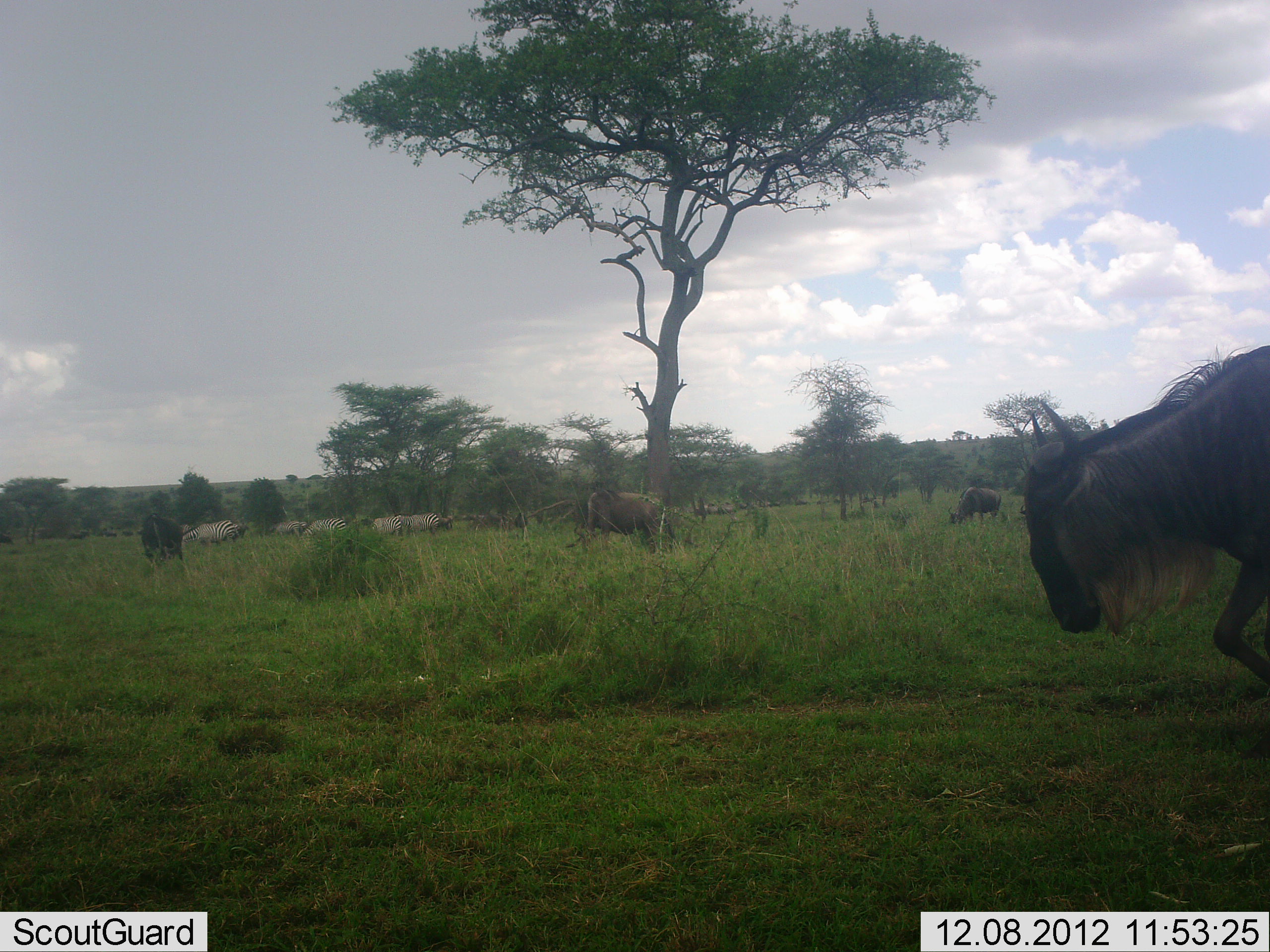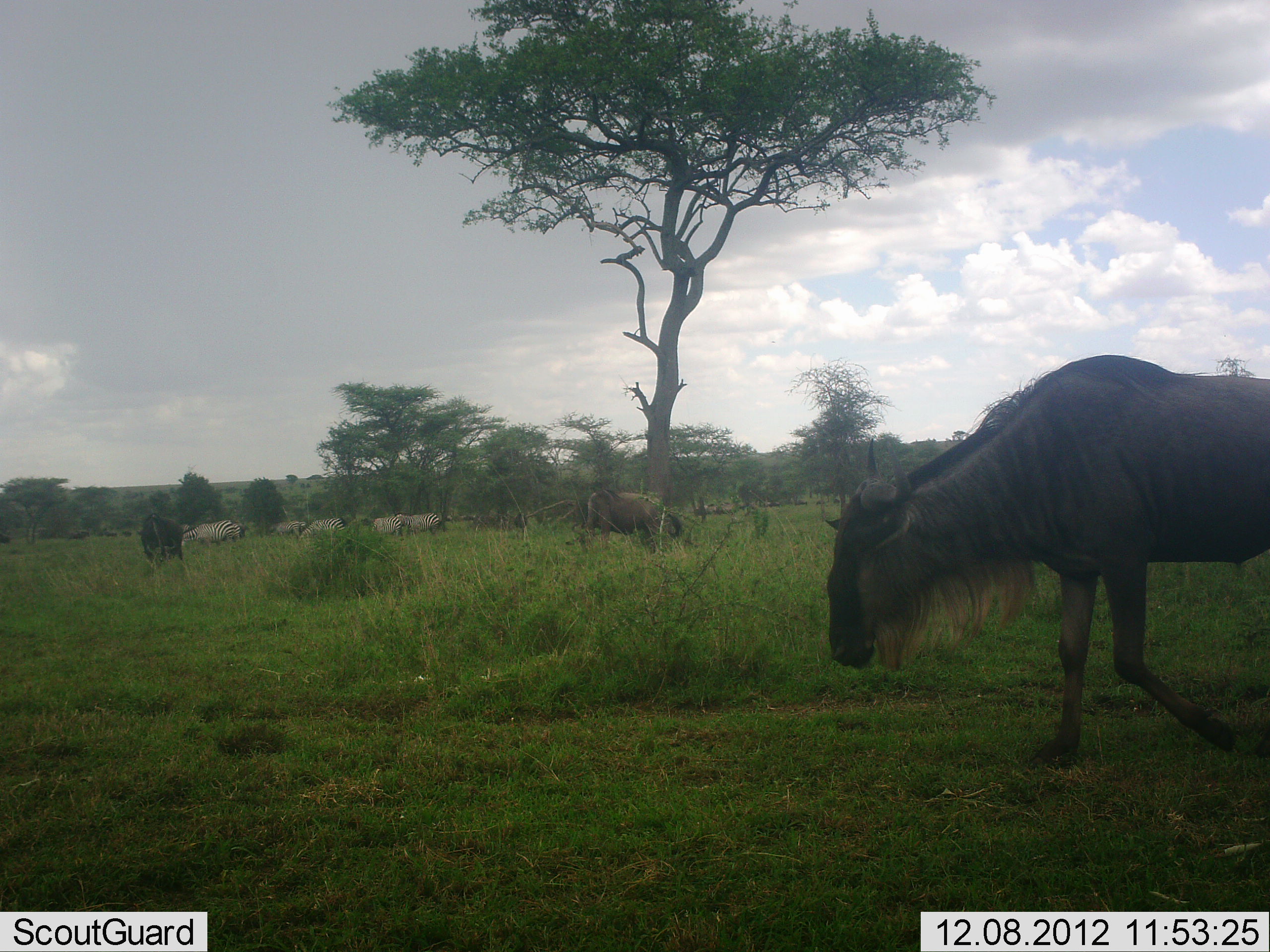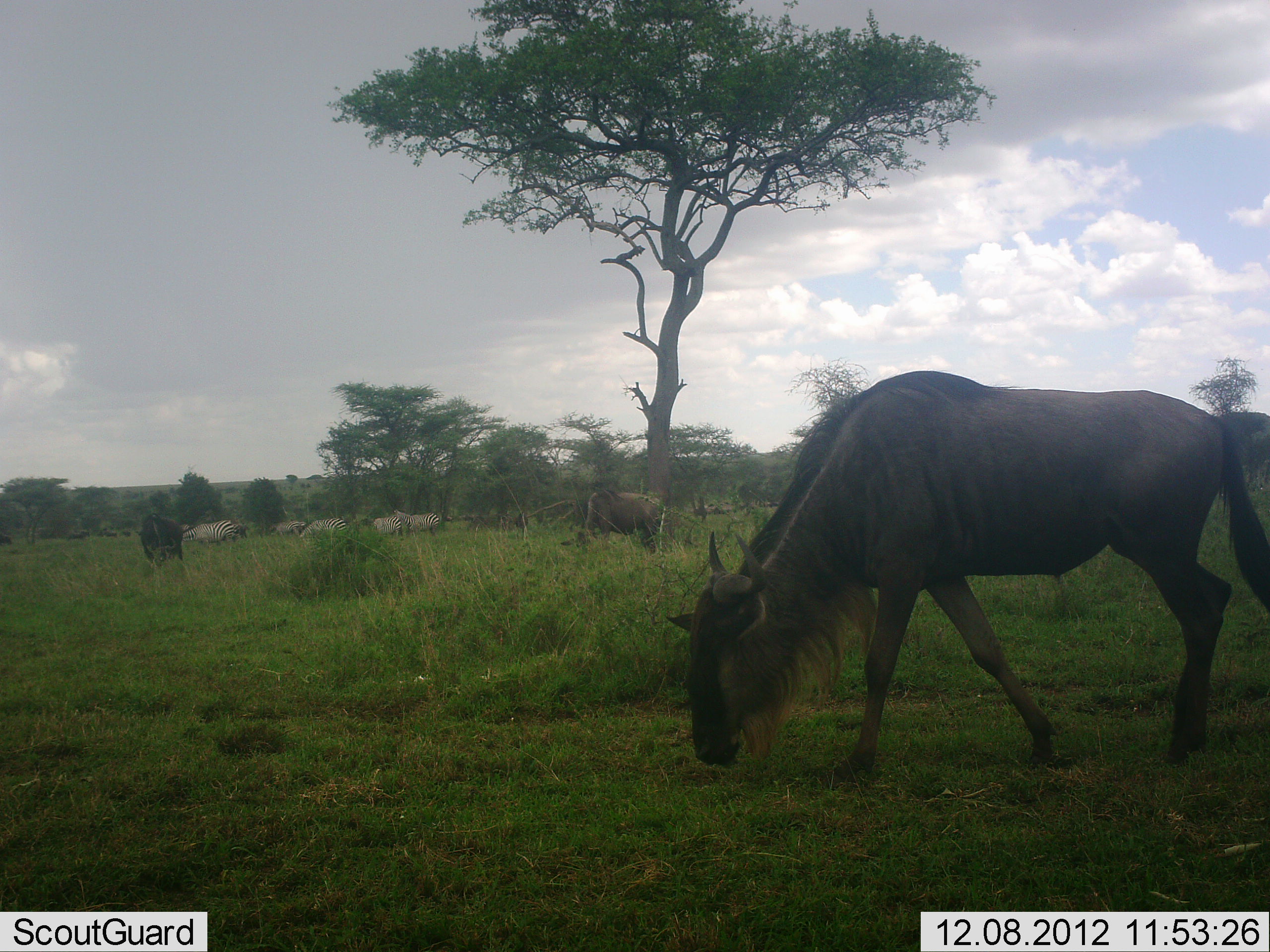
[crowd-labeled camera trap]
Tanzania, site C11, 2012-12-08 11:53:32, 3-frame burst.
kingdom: Animalia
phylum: Chordata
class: Mammalia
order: Artiodactyla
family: Bovidae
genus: Connochaetes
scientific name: Connochaetes taurinus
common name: blue wildebeest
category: wildebeest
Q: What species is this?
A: Wildebeest (blue wildebeest) (Connochaetes taurinus).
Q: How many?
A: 4.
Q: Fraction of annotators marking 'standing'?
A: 32%.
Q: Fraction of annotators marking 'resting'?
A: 0%.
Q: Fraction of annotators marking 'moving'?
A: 76%.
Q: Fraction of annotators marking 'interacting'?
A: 0%.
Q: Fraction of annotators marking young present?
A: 0%.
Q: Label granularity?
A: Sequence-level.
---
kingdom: Animalia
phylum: Chordata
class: Mammalia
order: Perissodactyla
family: Equidae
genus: Equus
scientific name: Equus quagga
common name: plains zebra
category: zebra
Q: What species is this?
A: Zebra (plains zebra) (Equus quagga).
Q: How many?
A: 5.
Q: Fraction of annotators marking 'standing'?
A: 47%.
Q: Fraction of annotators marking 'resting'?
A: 0%.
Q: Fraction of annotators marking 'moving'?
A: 6%.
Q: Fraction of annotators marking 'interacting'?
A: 0%.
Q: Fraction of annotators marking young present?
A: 0%.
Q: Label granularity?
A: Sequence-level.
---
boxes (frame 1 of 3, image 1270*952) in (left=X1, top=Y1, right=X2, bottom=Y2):
animal: (left=1021, top=344, right=1270, bottom=703); (left=586, top=489, right=677, bottom=554); (left=181, top=520, right=239, bottom=558); (left=946, top=486, right=1001, bottom=526); (left=141, top=514, right=184, bottom=562); (left=395, top=512, right=440, bottom=536)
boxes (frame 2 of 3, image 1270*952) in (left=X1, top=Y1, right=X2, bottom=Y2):
animal: (left=823, top=352, right=1270, bottom=762); (left=585, top=486, right=682, bottom=558); (left=139, top=513, right=184, bottom=565); (left=182, top=520, right=242, bottom=554); (left=395, top=511, right=441, bottom=536); (left=370, top=517, right=404, bottom=541); (left=309, top=518, right=346, bottom=533); (left=274, top=520, right=301, bottom=539)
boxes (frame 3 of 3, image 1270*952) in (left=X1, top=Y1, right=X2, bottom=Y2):
animal: (left=669, top=365, right=1270, bottom=781); (left=560, top=490, right=660, bottom=555); (left=138, top=513, right=185, bottom=566); (left=182, top=520, right=238, bottom=552); (left=394, top=510, right=440, bottom=535); (left=371, top=517, right=404, bottom=538); (left=307, top=518, right=346, bottom=534); (left=268, top=521, right=302, bottom=538); (left=232, top=523, right=247, bottom=539)